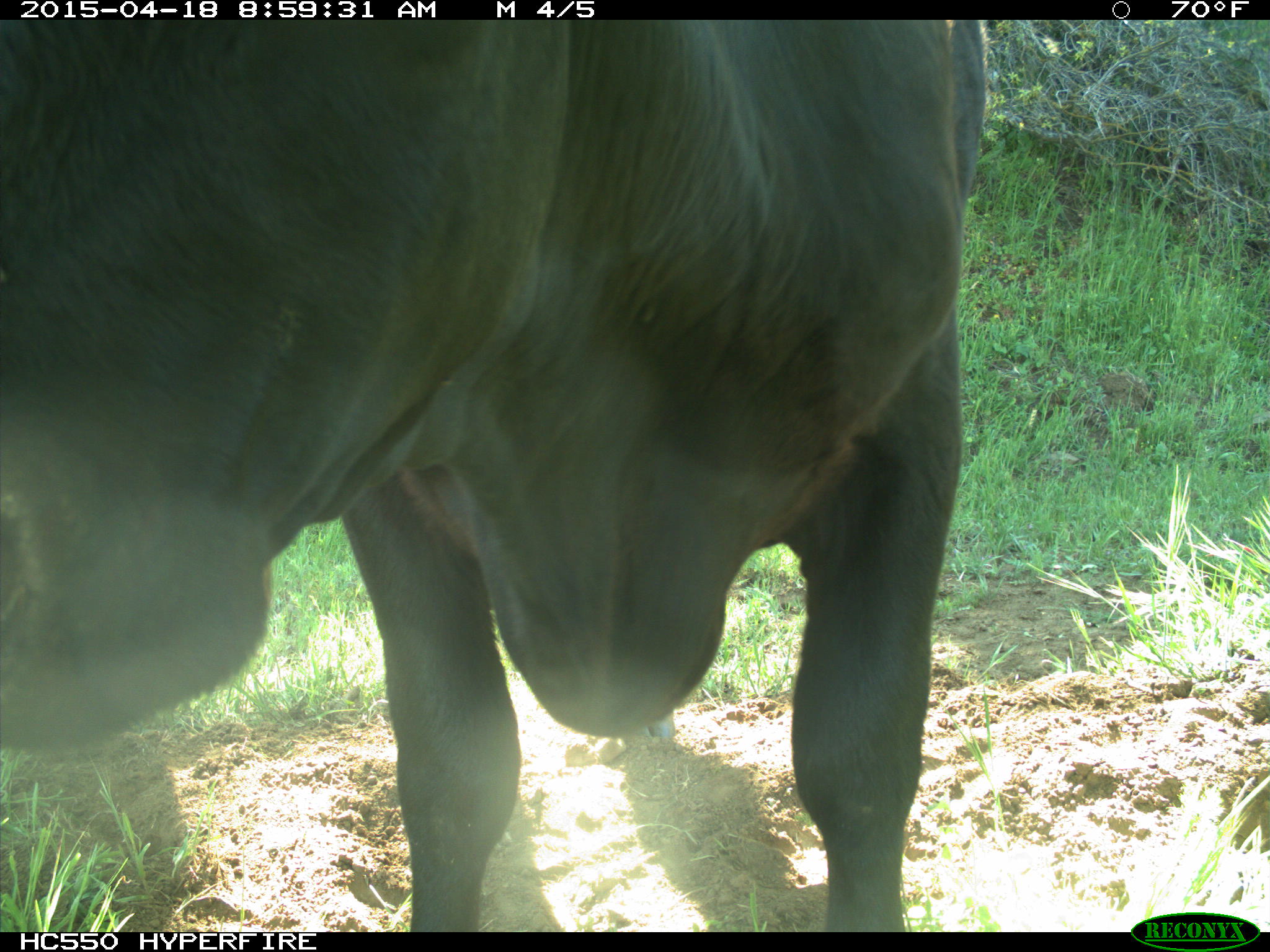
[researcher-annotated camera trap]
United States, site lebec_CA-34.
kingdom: Animalia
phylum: Chordata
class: Mammalia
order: Artiodactyla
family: Bovidae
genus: Bos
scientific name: Bos taurus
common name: domestic cow